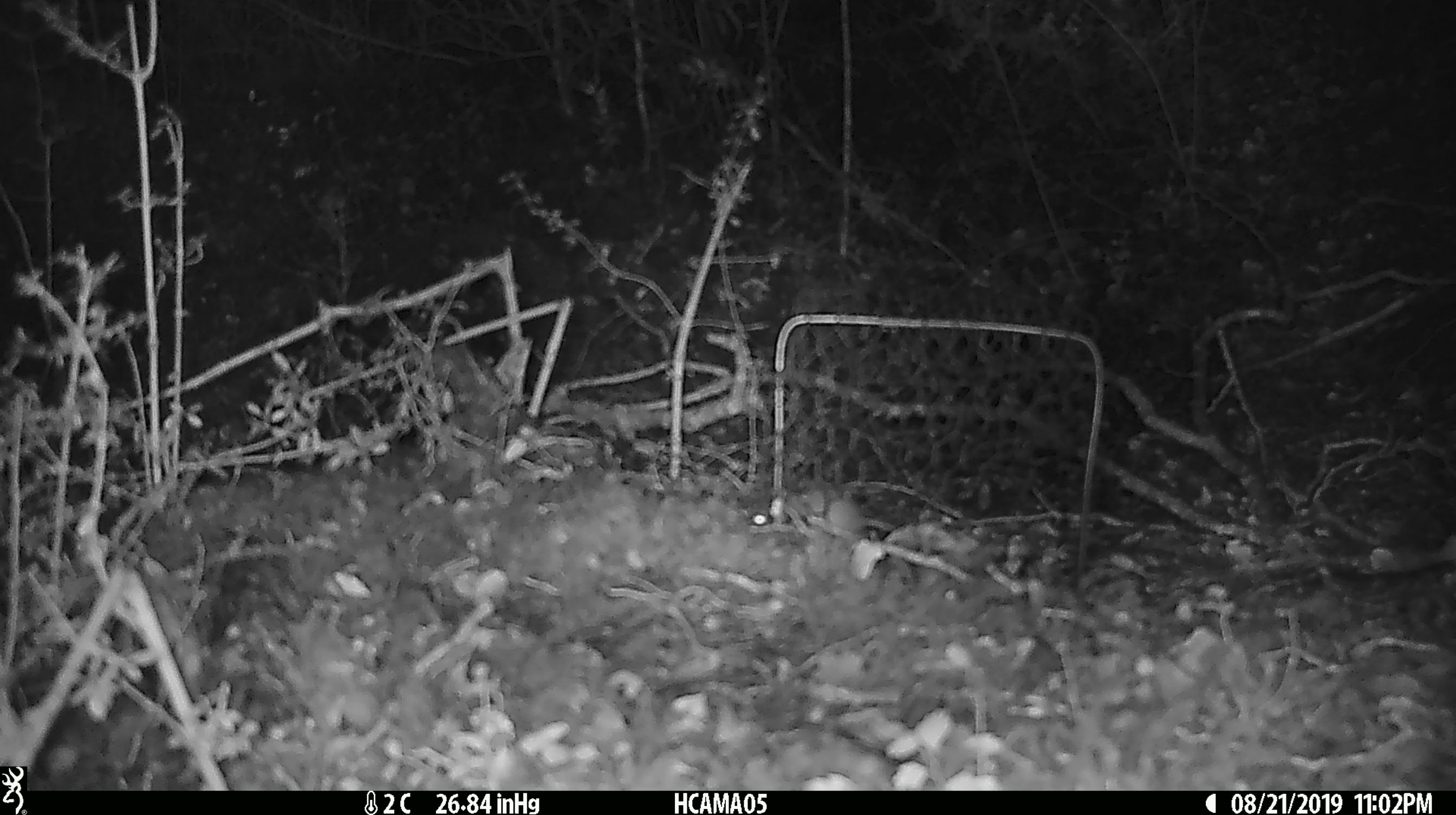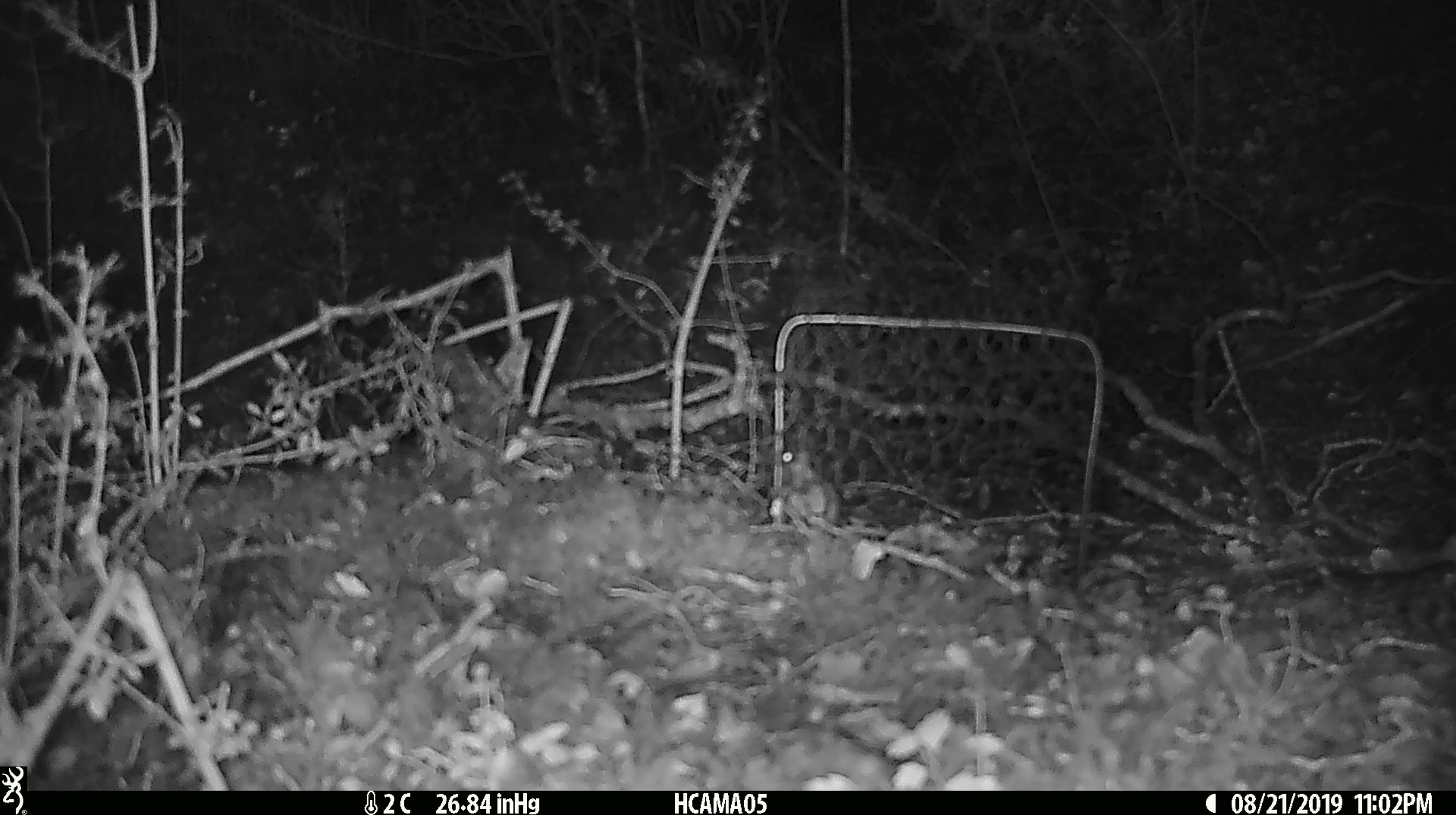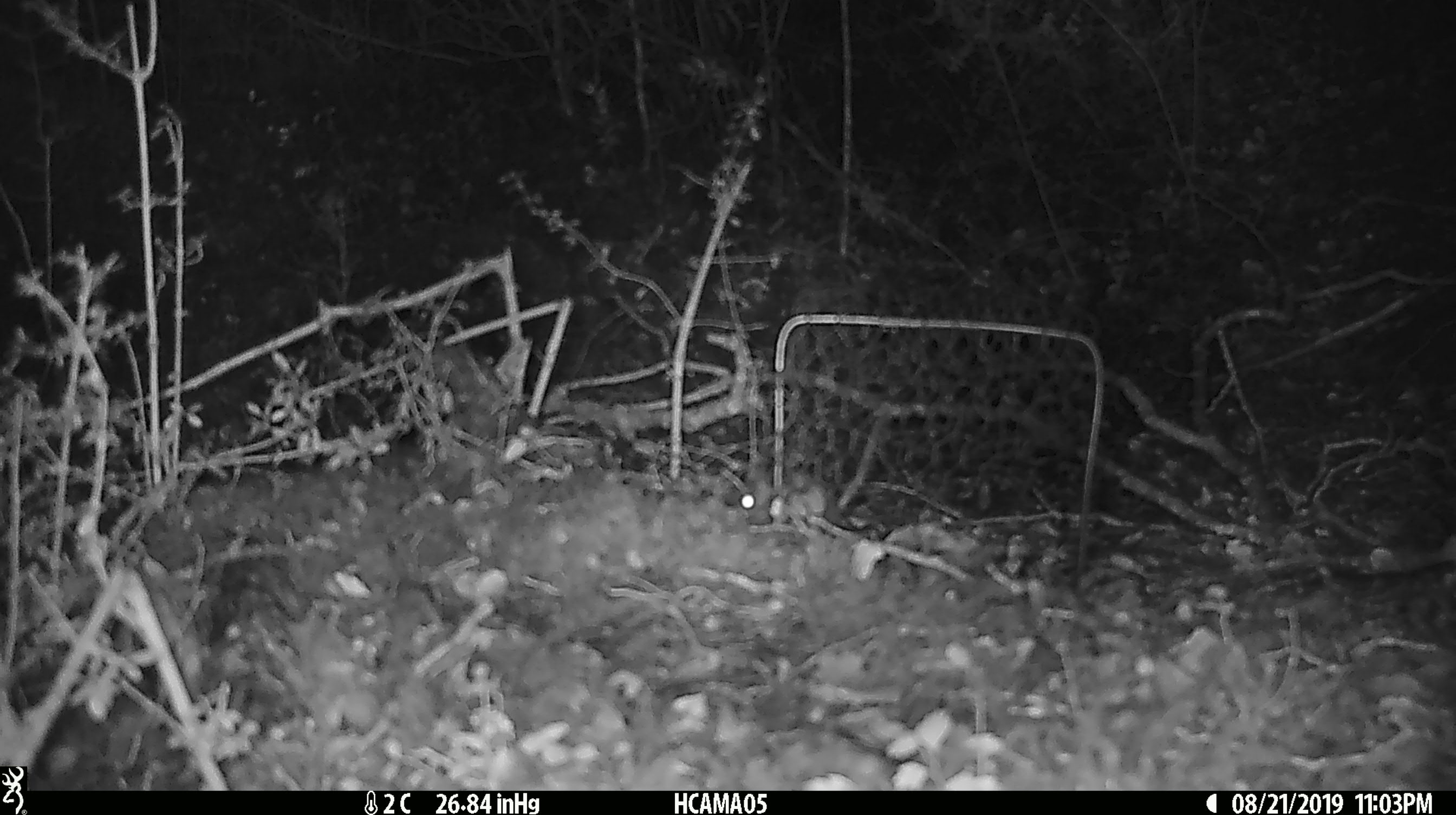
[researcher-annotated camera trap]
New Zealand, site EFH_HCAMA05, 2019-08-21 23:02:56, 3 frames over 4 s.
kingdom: Animalia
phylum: Chordata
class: Mammalia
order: Rodentia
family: Muridae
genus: Mus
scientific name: Mus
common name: mouse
Mouse (Mus).